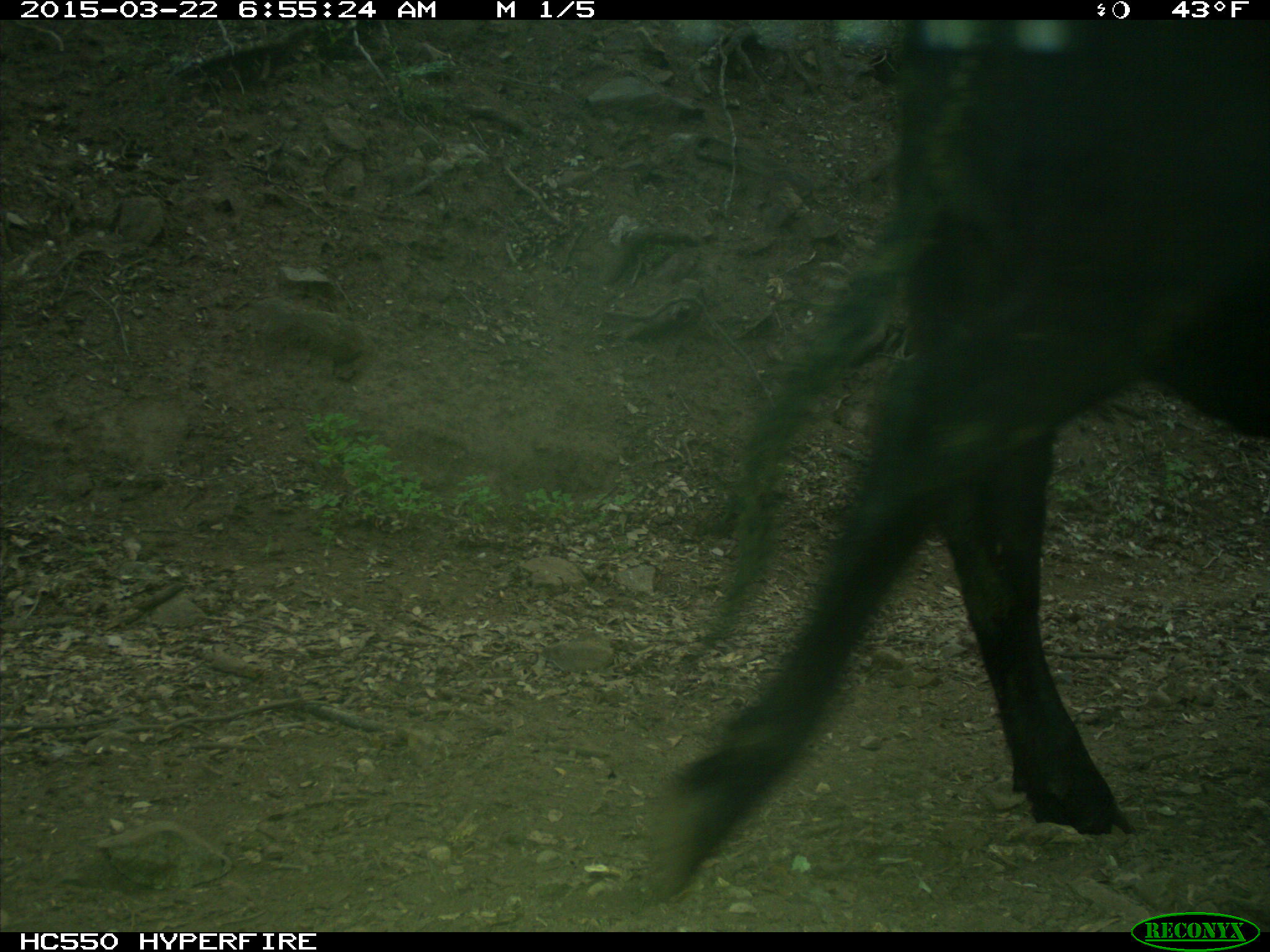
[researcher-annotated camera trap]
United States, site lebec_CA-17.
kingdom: Animalia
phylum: Chordata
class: Mammalia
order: Artiodactyla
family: Bovidae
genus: Bos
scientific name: Bos taurus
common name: domestic cow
Bos taurus (domestic cow).